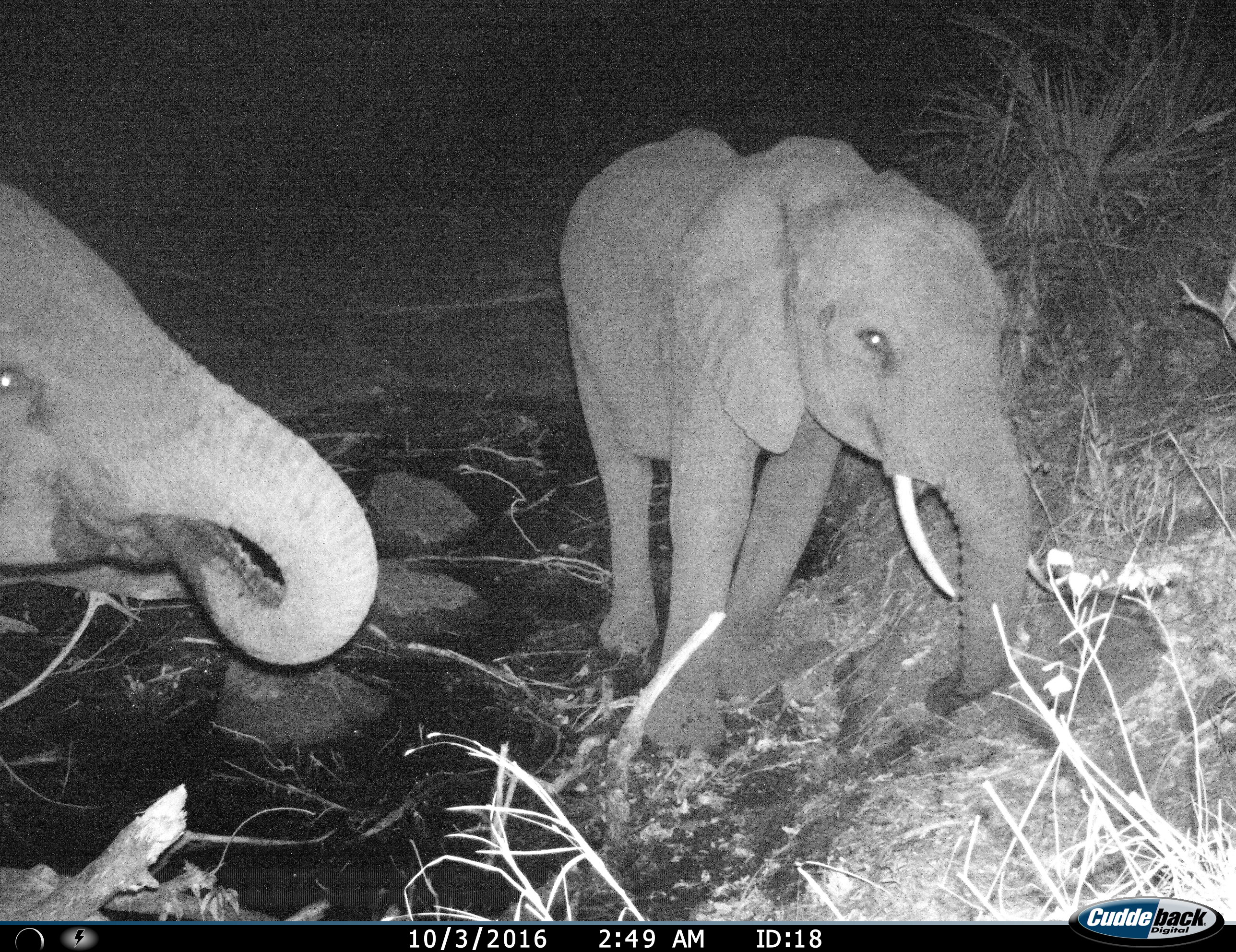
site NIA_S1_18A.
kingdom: Animalia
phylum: Chordata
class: Mammalia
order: Proboscidea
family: Elephantidae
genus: Loxodonta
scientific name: Loxodonta africana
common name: african bush elephant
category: elephant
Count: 2.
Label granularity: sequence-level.